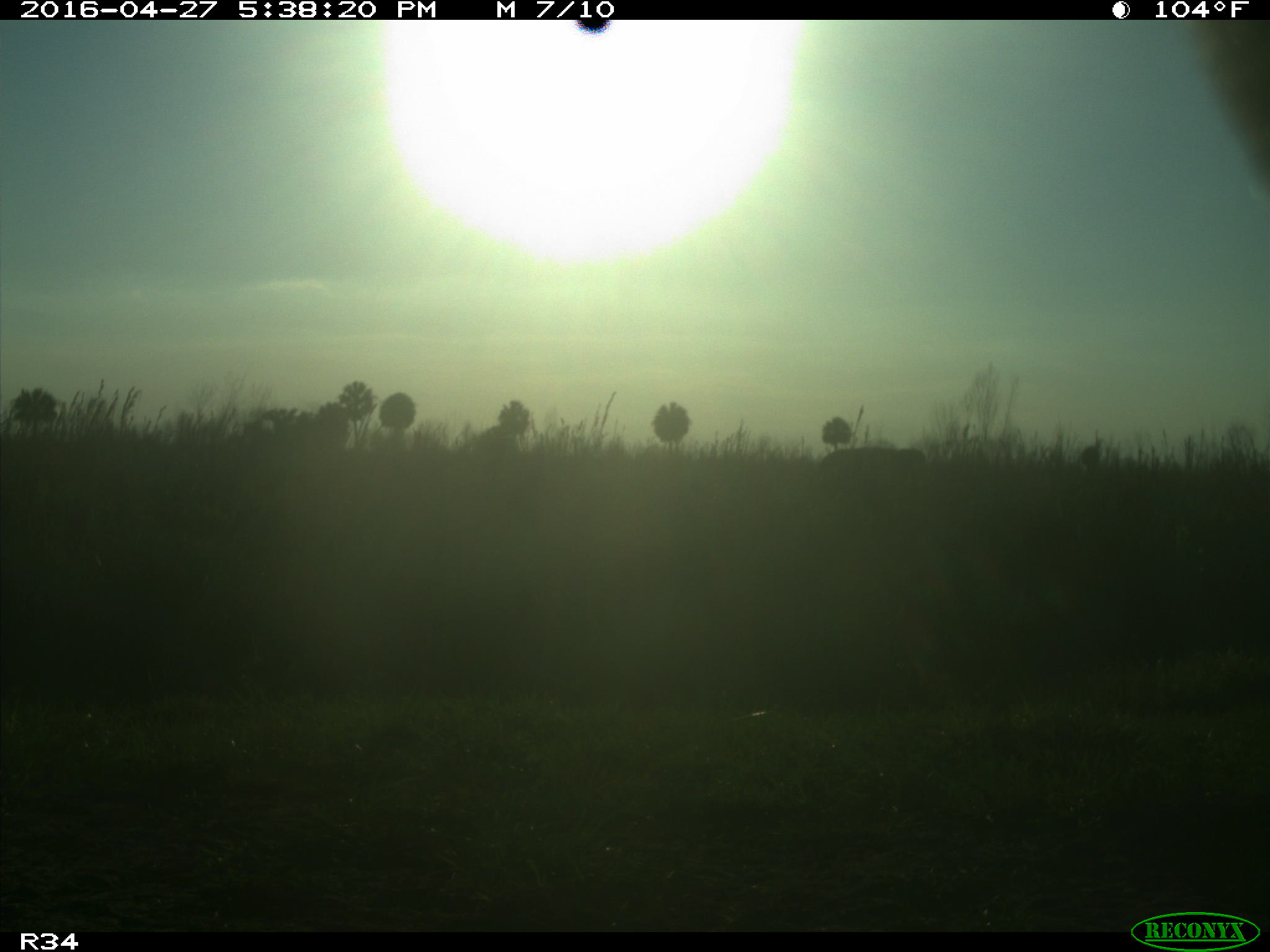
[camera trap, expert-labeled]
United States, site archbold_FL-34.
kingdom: Animalia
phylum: Chordata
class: Mammalia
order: Artiodactyla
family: Bovidae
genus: Bos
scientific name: Bos taurus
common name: domestic cow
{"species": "Bos taurus (domestic cow)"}